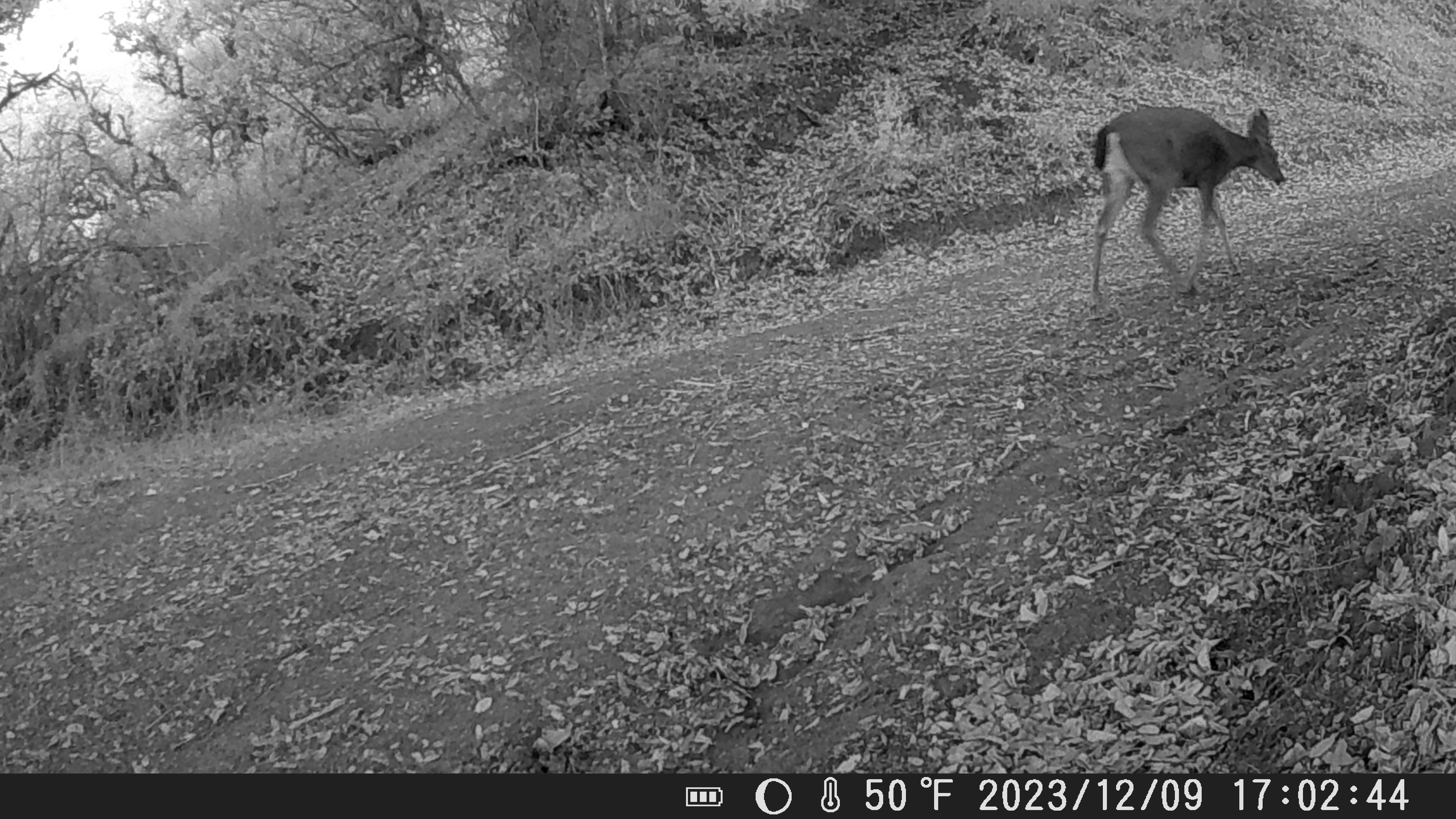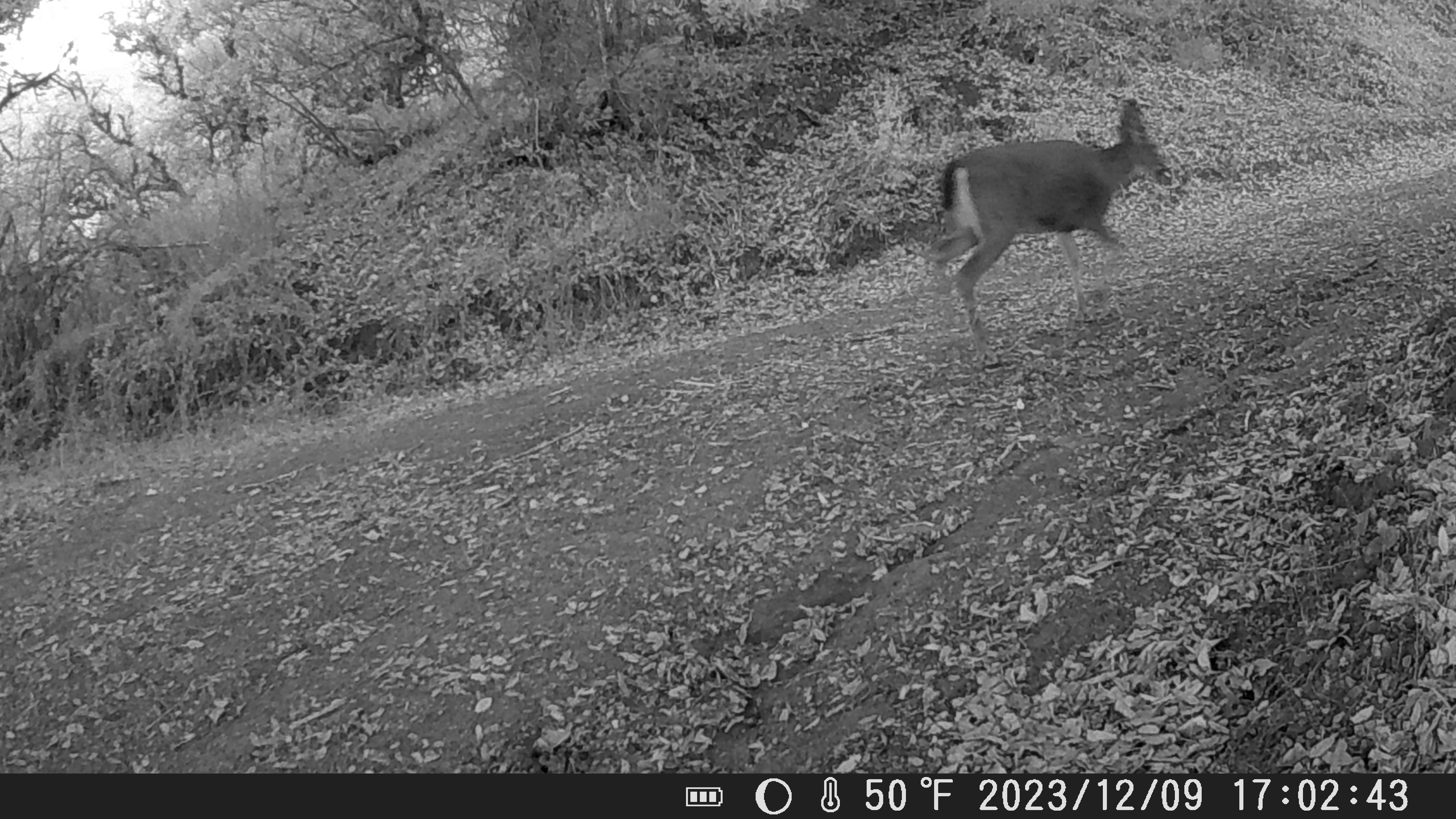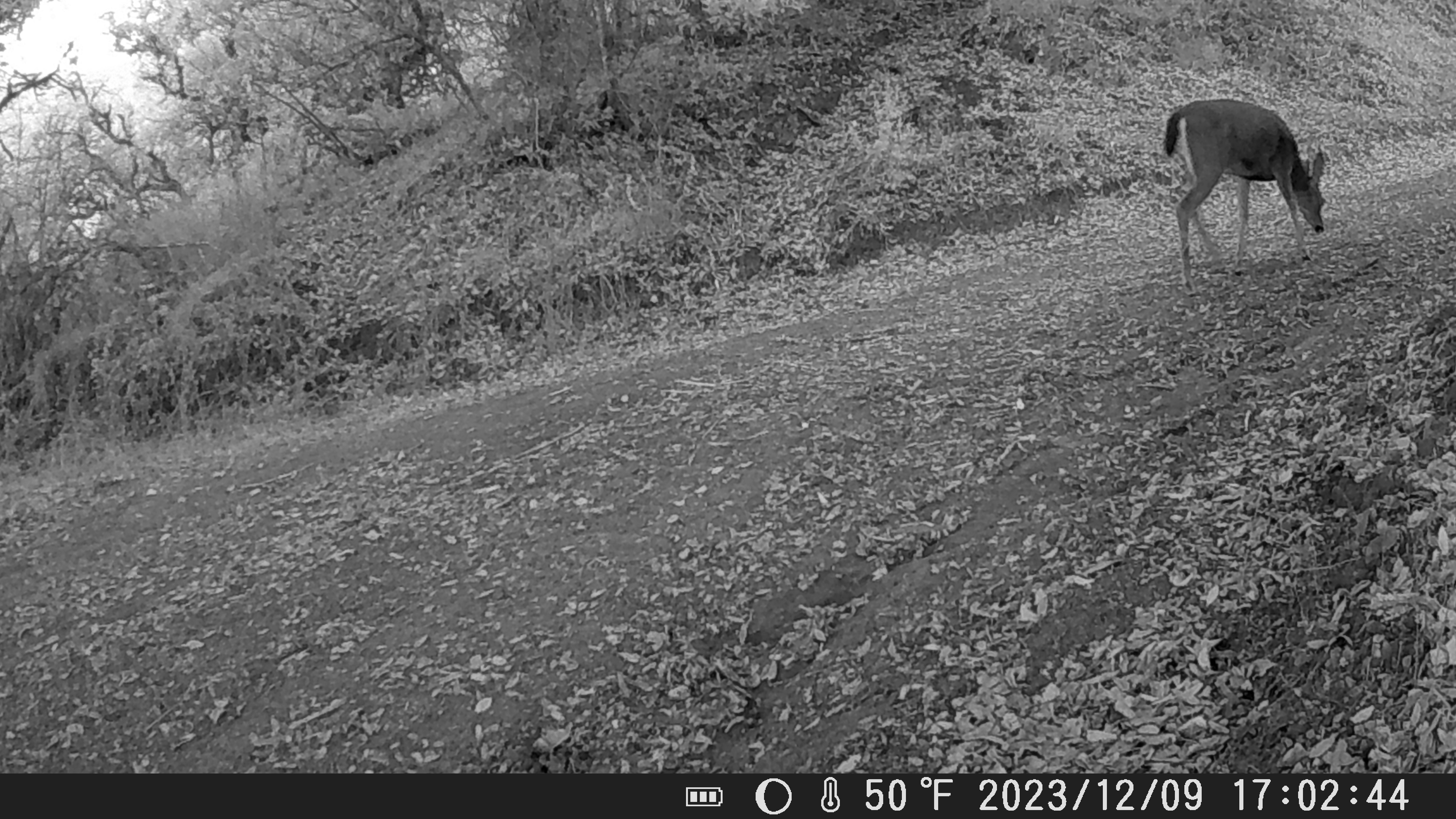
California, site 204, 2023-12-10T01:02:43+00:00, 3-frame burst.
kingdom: Animalia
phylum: Chordata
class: Mammalia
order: Artiodactyla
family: Cervidae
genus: Odocoileus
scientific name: Odocoileus hemionus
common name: mule deer